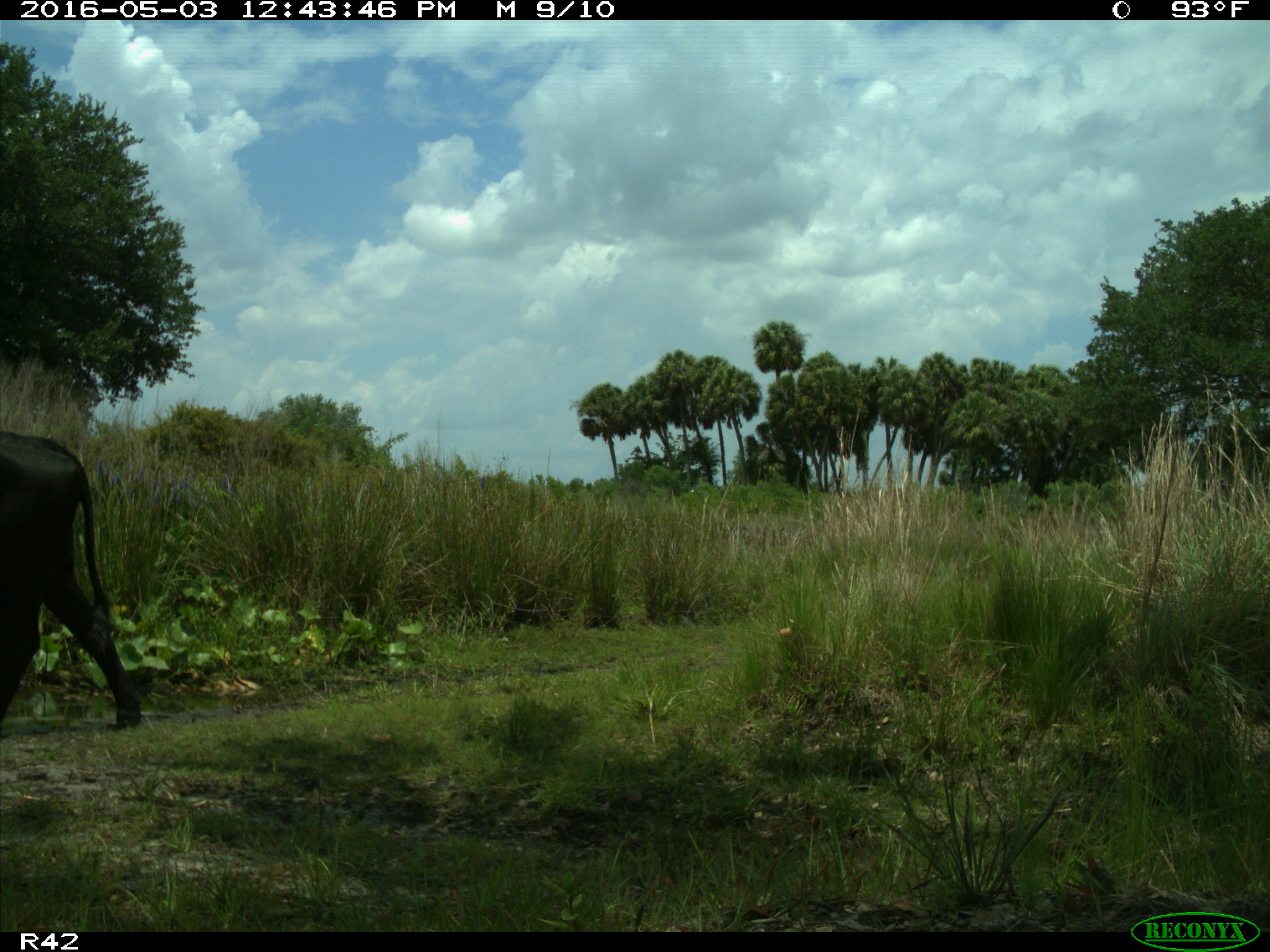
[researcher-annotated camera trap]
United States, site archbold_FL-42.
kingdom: Animalia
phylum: Chordata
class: Mammalia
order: Artiodactyla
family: Bovidae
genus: Bos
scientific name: Bos taurus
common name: domestic cow